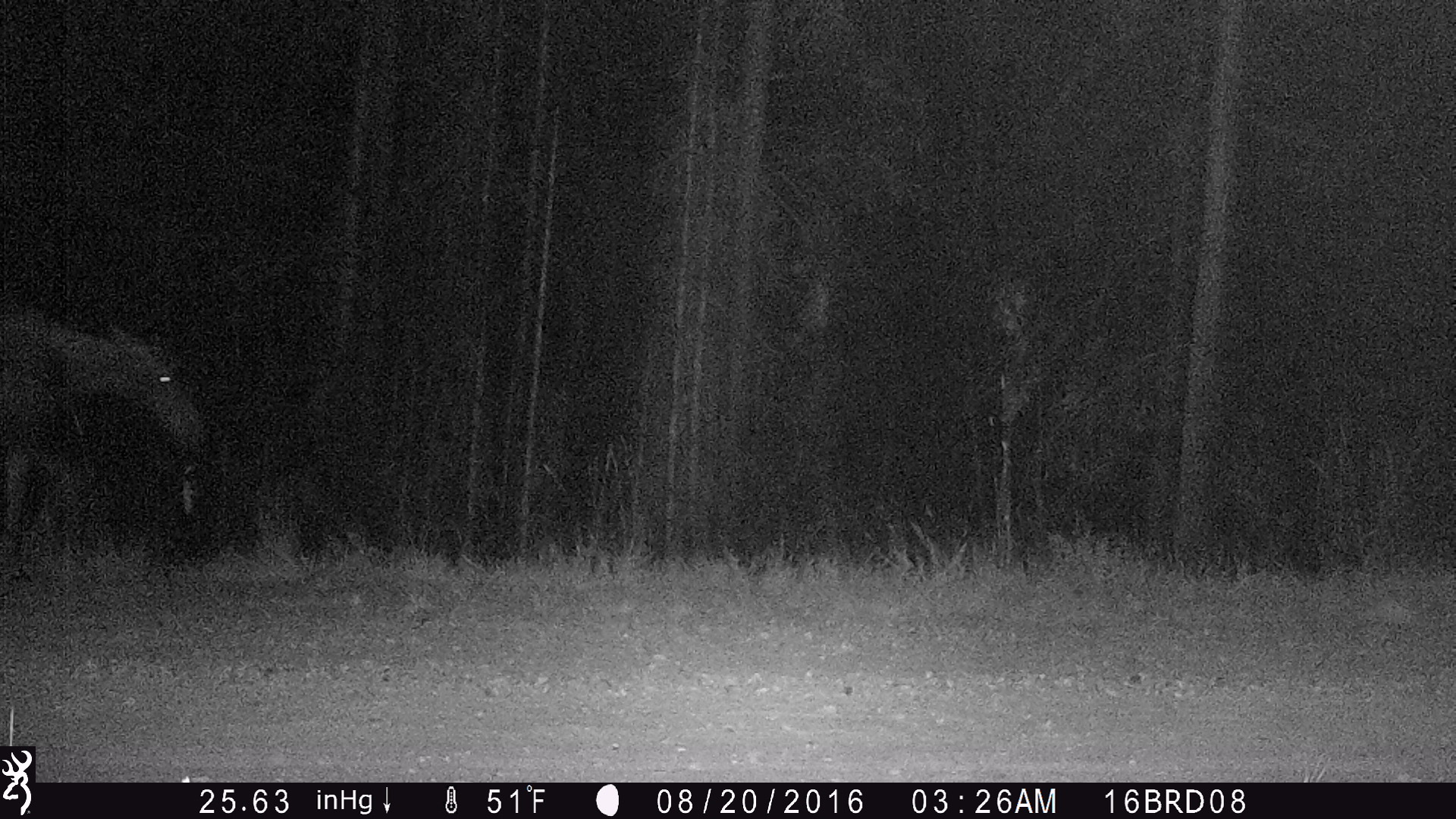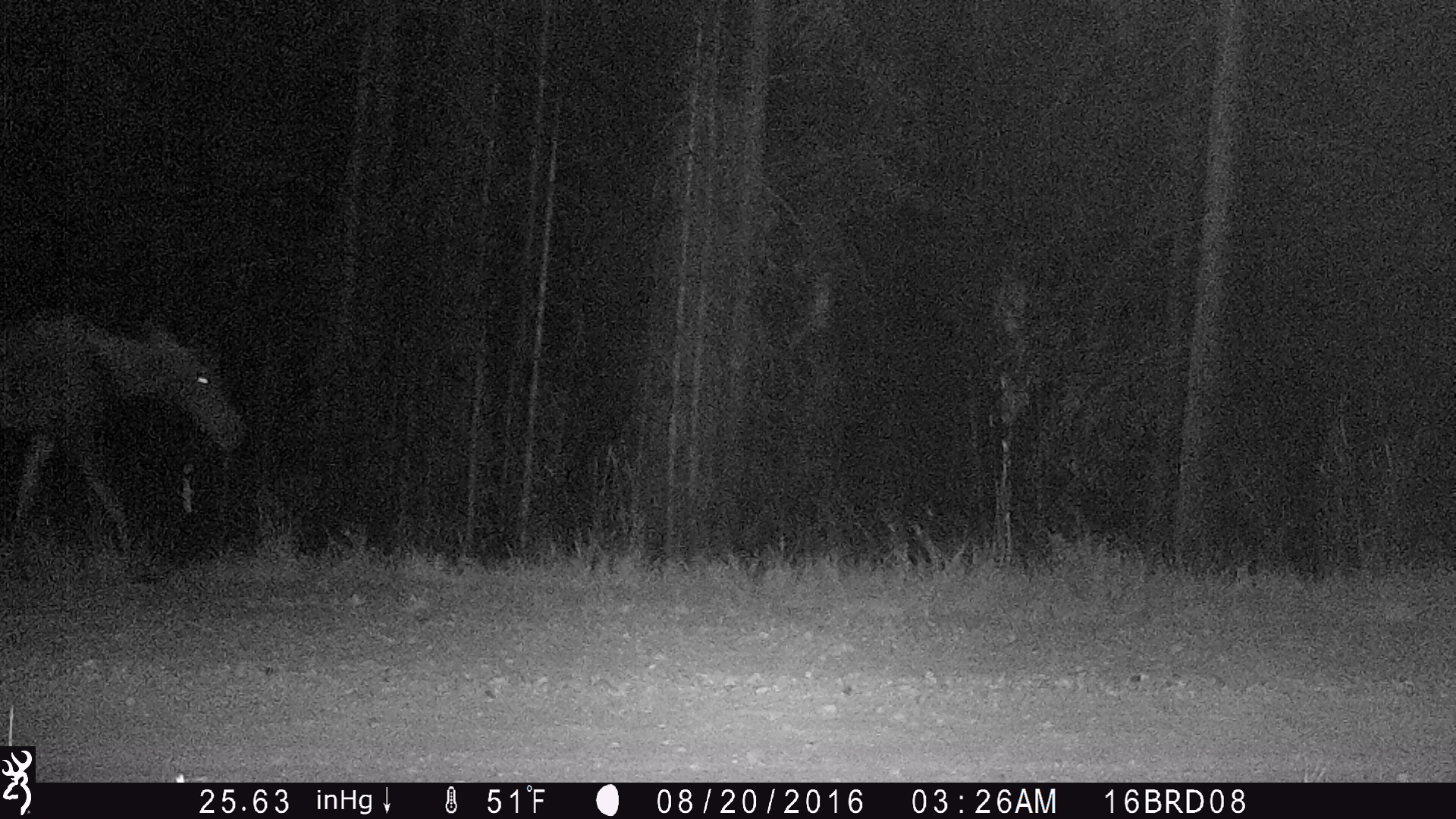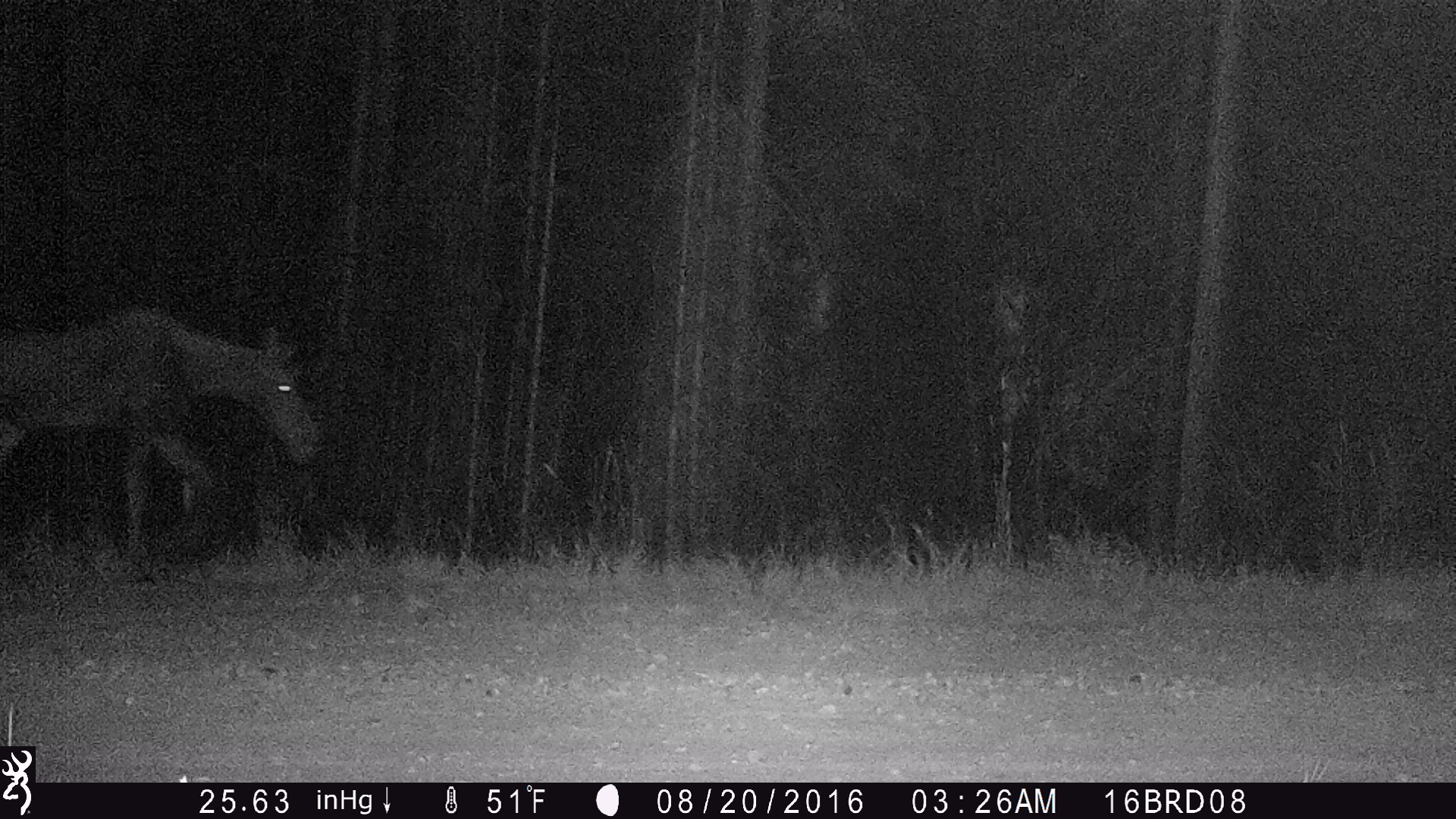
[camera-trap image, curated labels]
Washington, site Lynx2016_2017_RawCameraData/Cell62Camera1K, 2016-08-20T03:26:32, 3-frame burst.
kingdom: Animalia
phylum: Chordata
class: Mammalia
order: Artiodactyla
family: Cervidae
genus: Alces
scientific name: Alces alces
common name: moose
Alces alces (moose). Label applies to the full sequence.